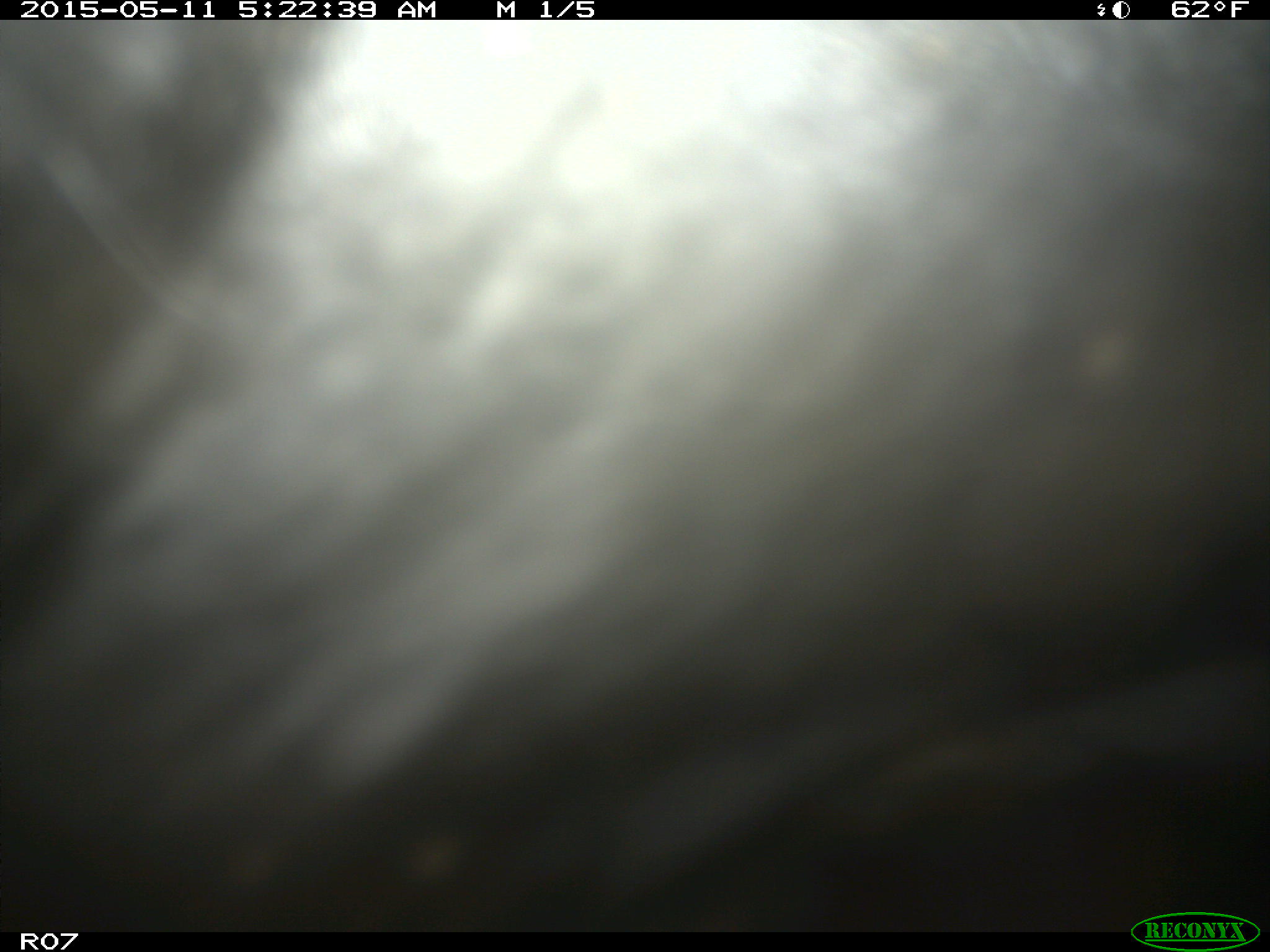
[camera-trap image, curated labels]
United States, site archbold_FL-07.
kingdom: Animalia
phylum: Chordata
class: Mammalia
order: Artiodactyla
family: Bovidae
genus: Bos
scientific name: Bos taurus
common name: domestic cow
Bos taurus (domestic cow).